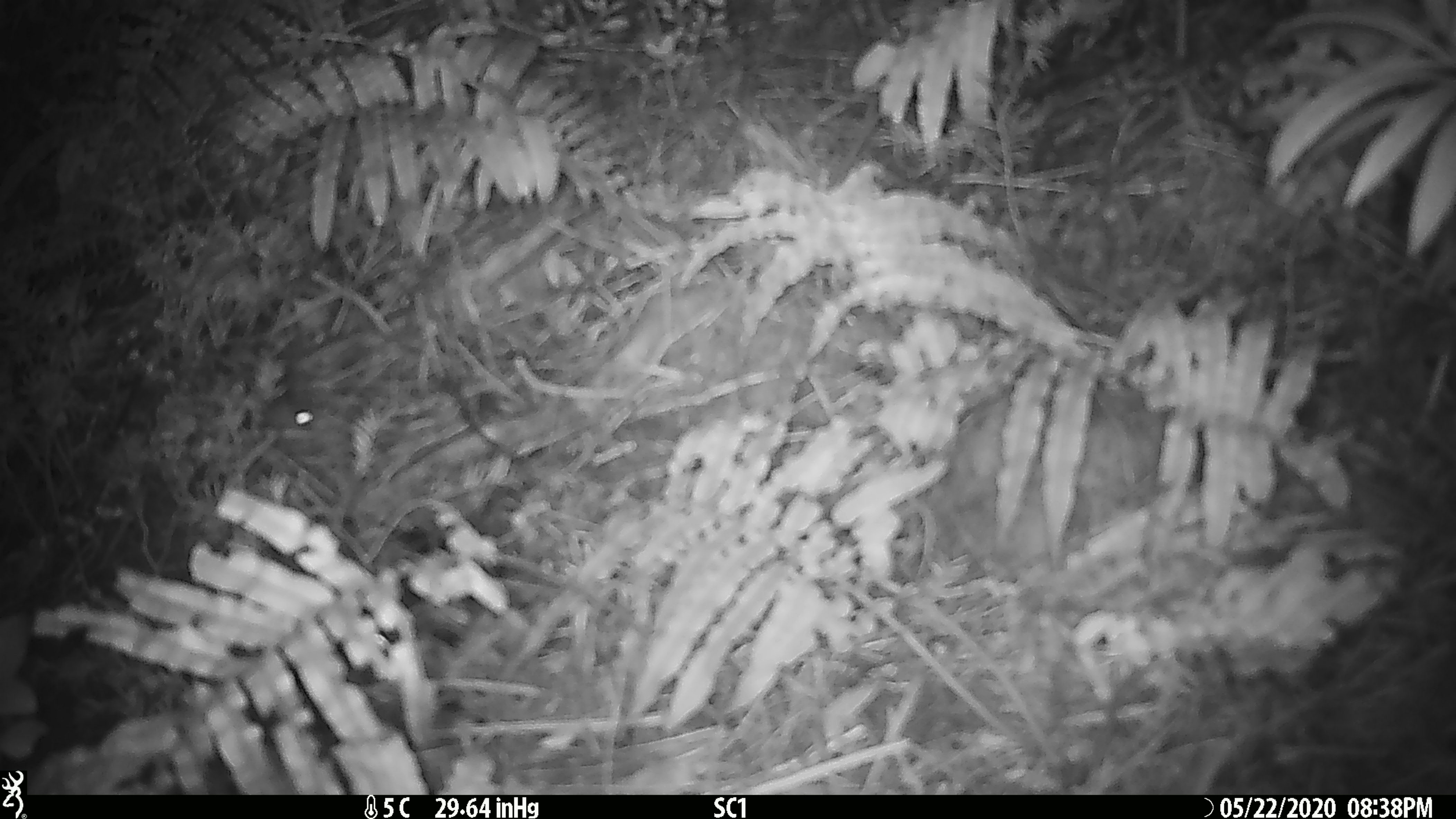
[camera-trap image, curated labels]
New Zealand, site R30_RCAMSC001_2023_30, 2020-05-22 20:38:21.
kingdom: Animalia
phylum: Chordata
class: Mammalia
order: Rodentia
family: Muridae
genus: Mus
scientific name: Mus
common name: mouse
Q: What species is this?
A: Mouse (Mus).